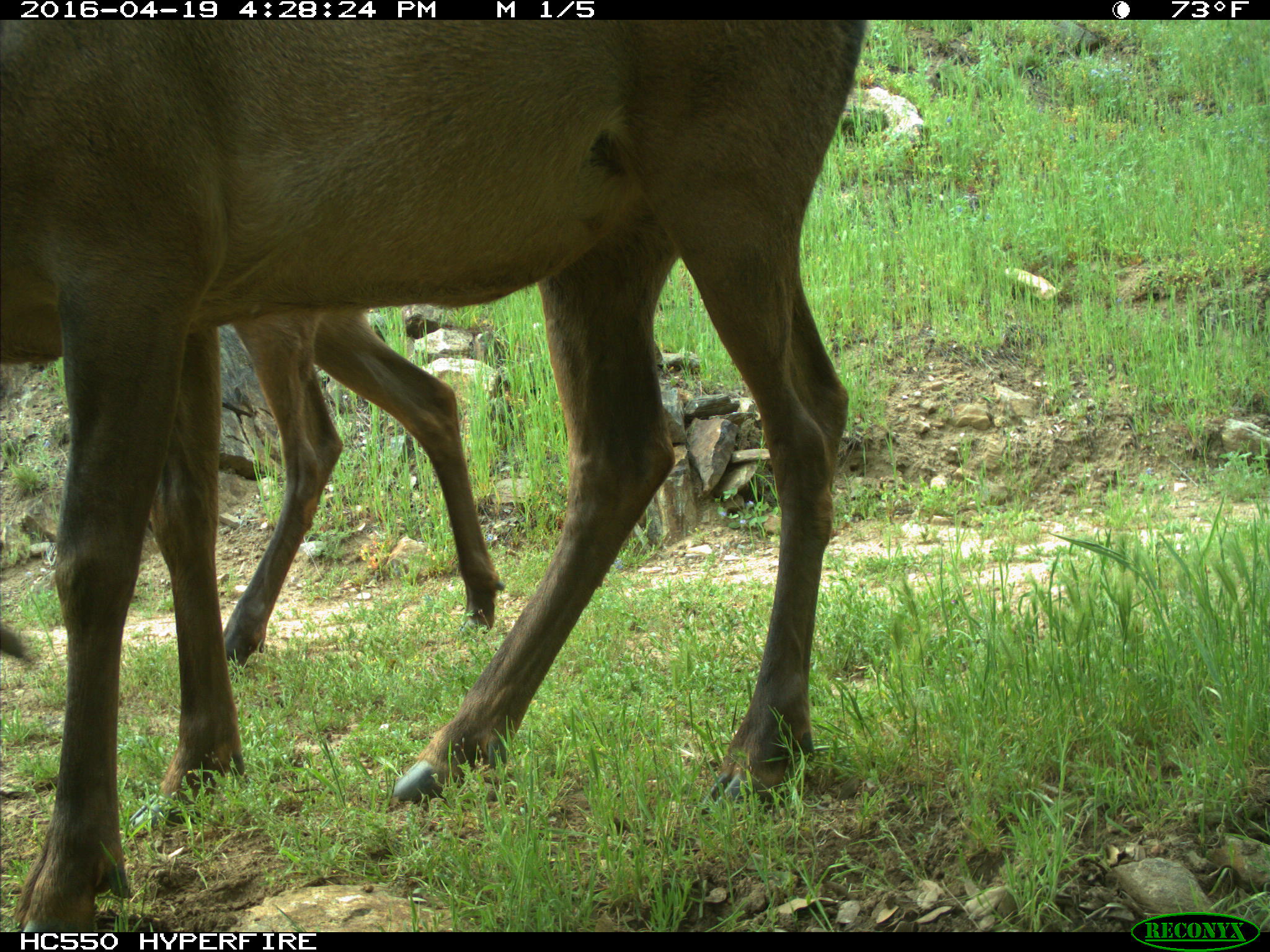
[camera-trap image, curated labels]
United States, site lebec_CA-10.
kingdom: Animalia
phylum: Chordata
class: Mammalia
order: Artiodactyla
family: Cervidae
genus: Cervus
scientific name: Cervus canadensis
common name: elk